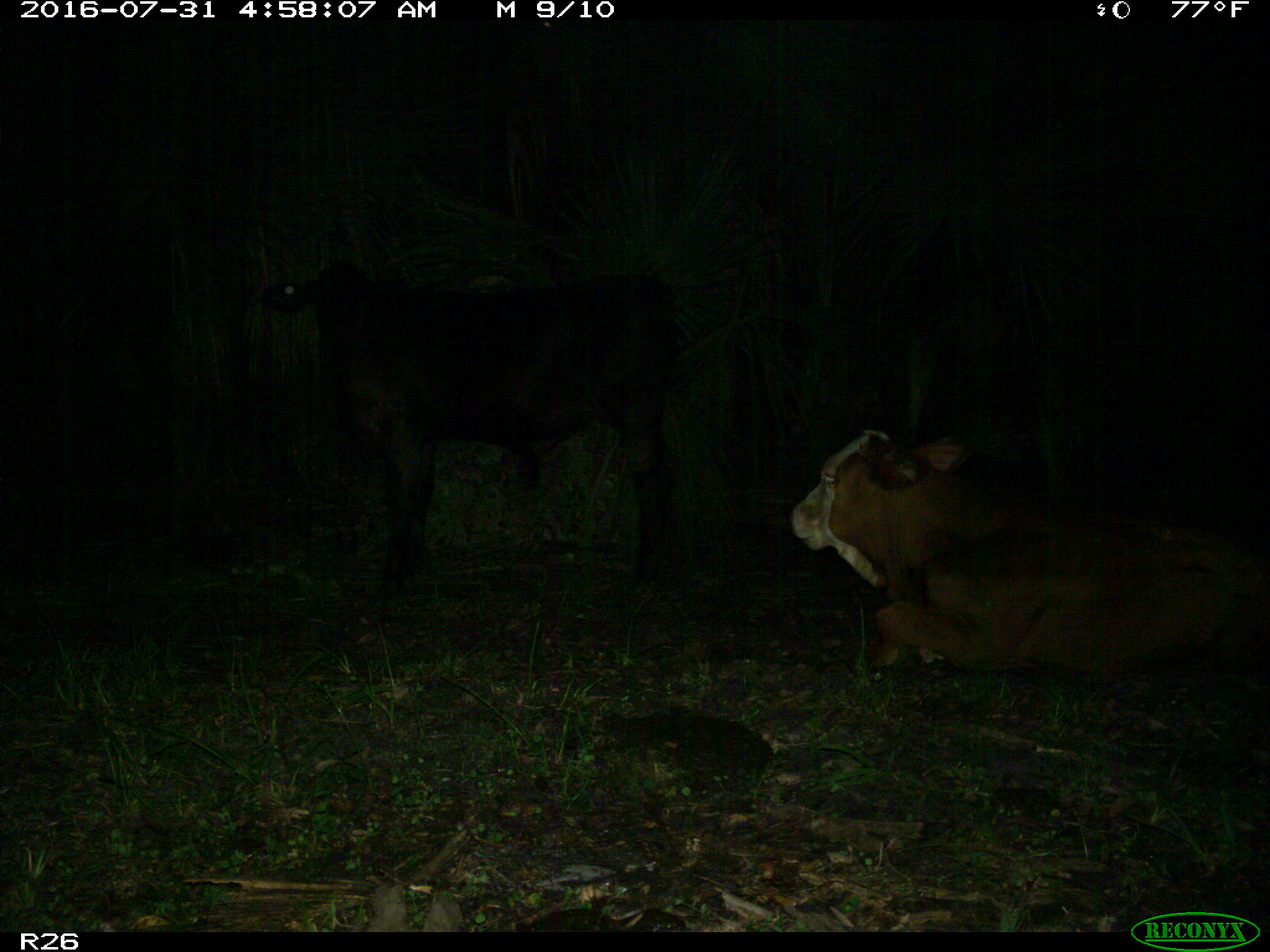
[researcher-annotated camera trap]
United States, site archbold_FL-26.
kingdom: Animalia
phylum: Chordata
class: Mammalia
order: Artiodactyla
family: Bovidae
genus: Bos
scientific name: Bos taurus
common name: domestic cow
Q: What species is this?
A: Bos taurus (domestic cow).